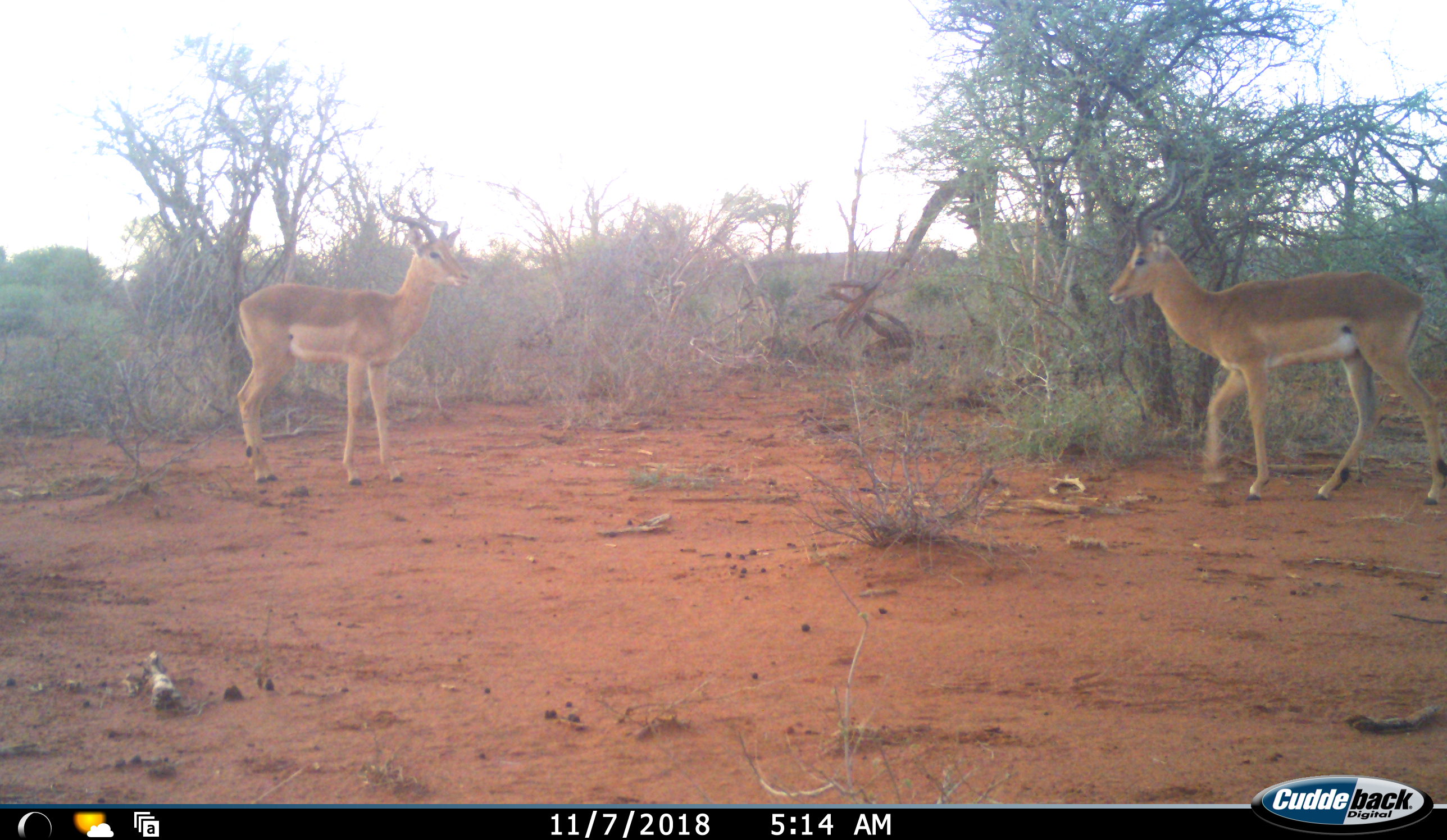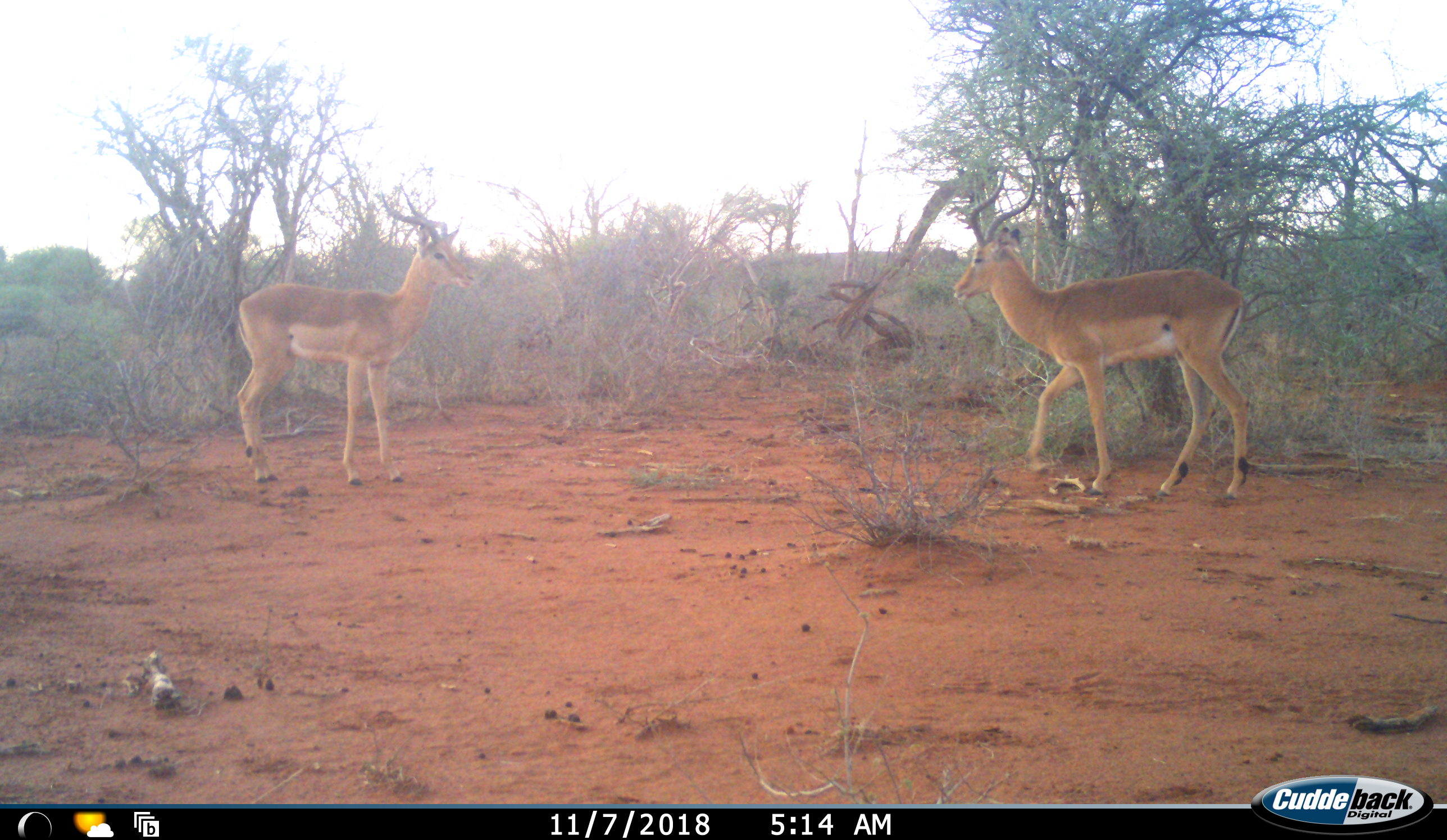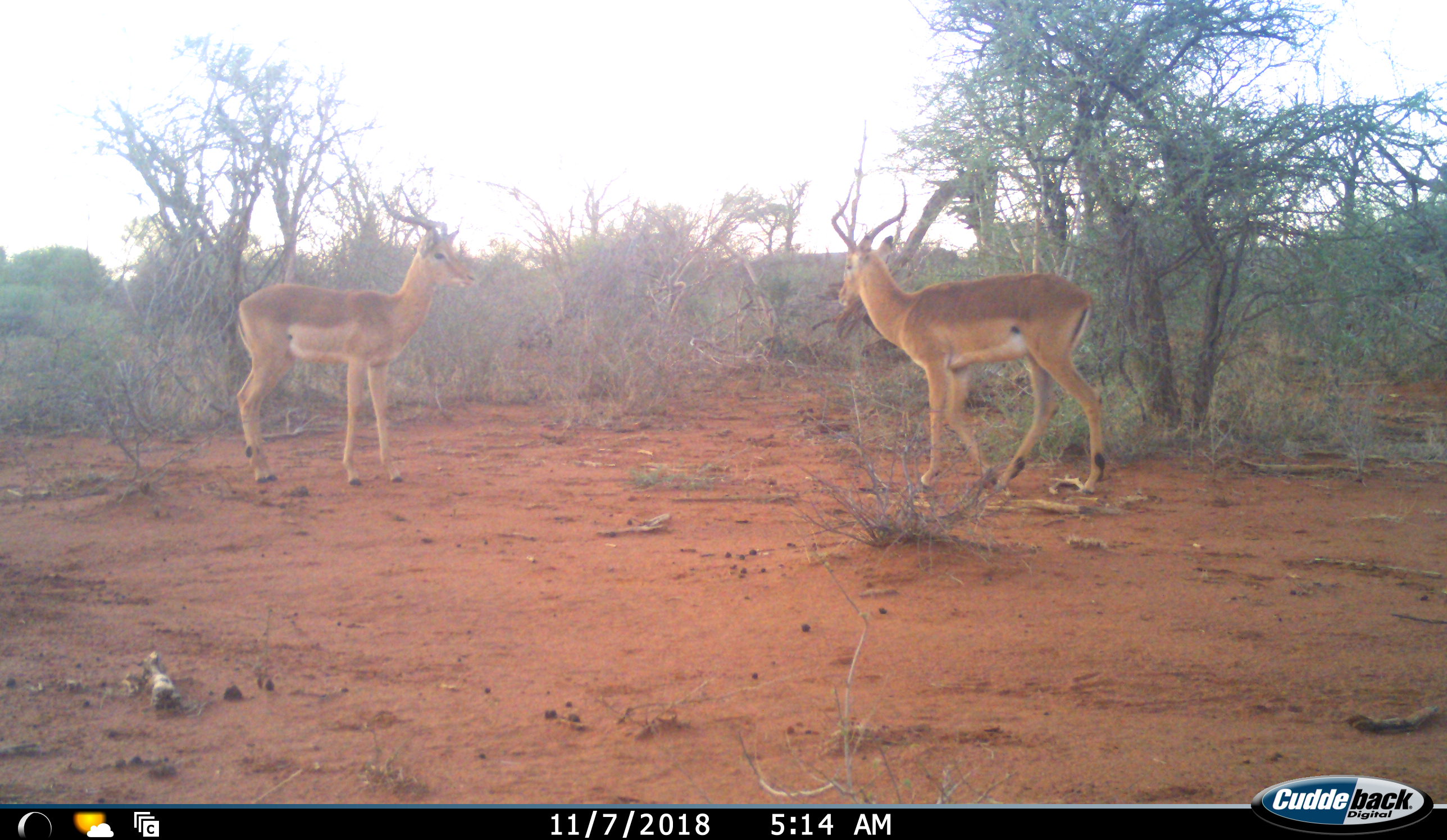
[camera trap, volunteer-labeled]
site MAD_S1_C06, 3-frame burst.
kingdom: Animalia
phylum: Chordata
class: Mammalia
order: Artiodactyla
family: Bovidae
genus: Aepyceros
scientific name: Aepyceros melampus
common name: impala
Impala (Aepyceros melampus), count 2. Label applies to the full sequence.